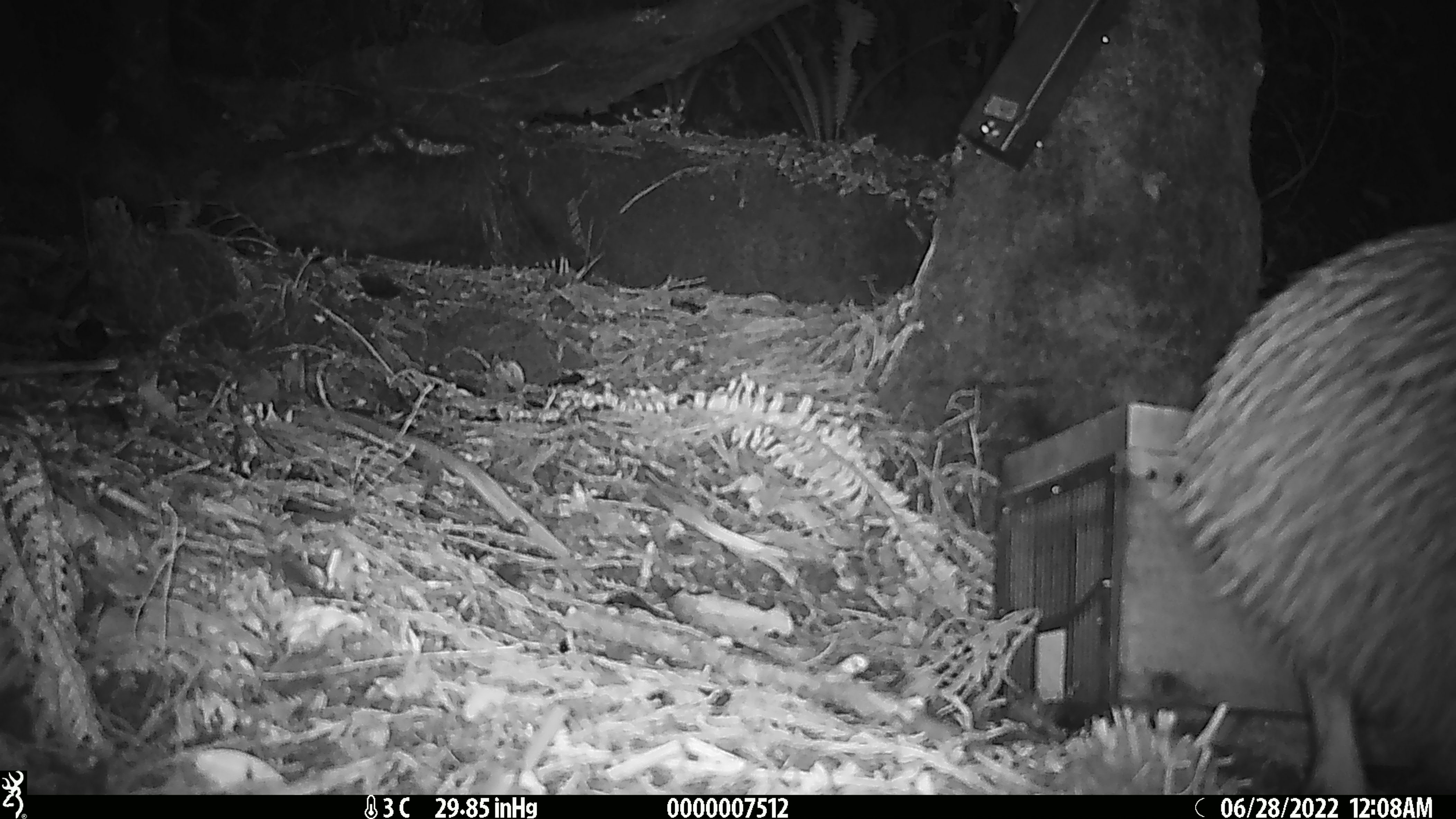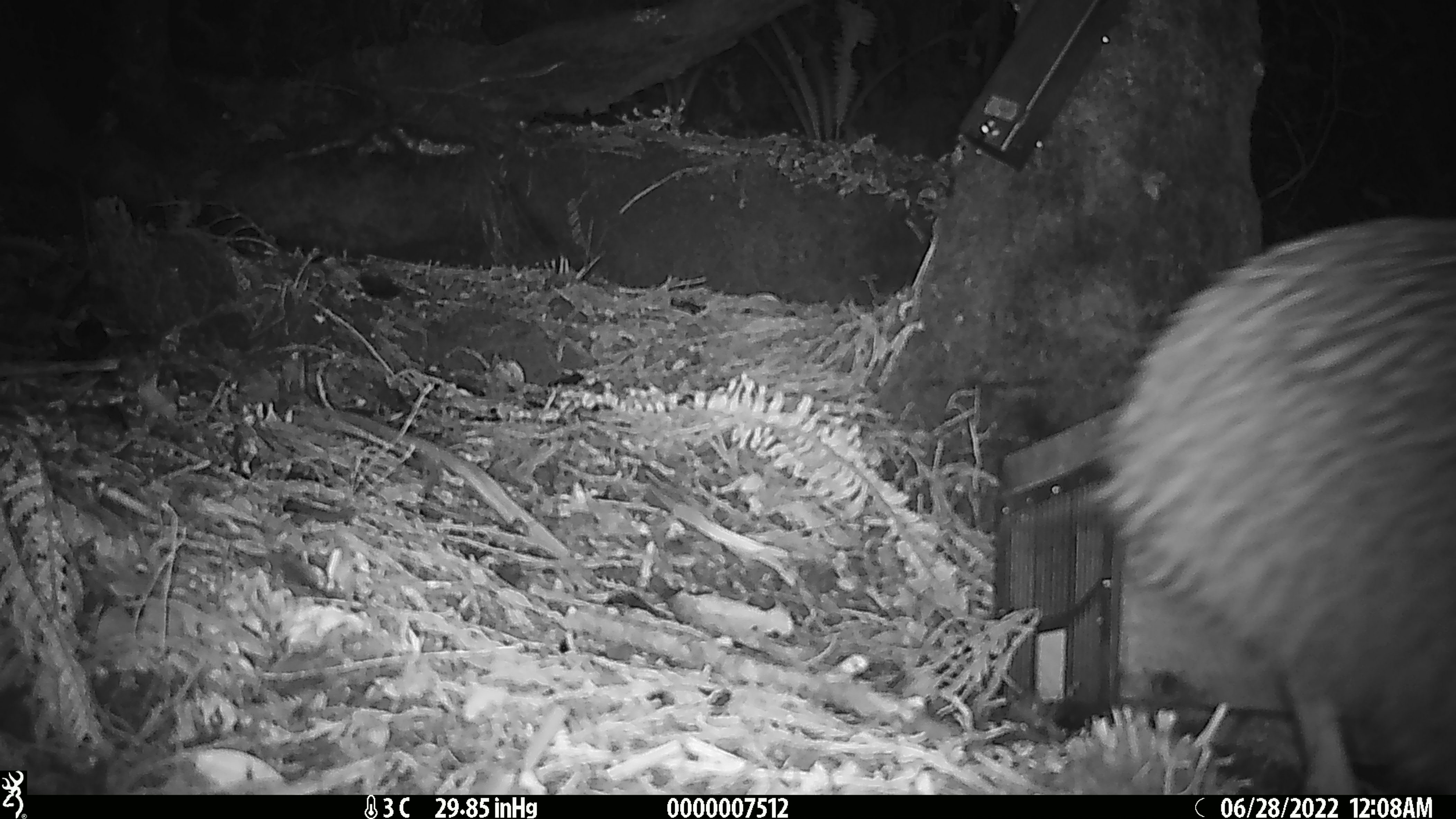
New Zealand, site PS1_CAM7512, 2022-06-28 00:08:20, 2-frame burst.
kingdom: Animalia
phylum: Chordata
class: Aves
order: Apterygiformes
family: Apterygidae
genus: Apteryx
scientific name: Apteryx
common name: kiwi